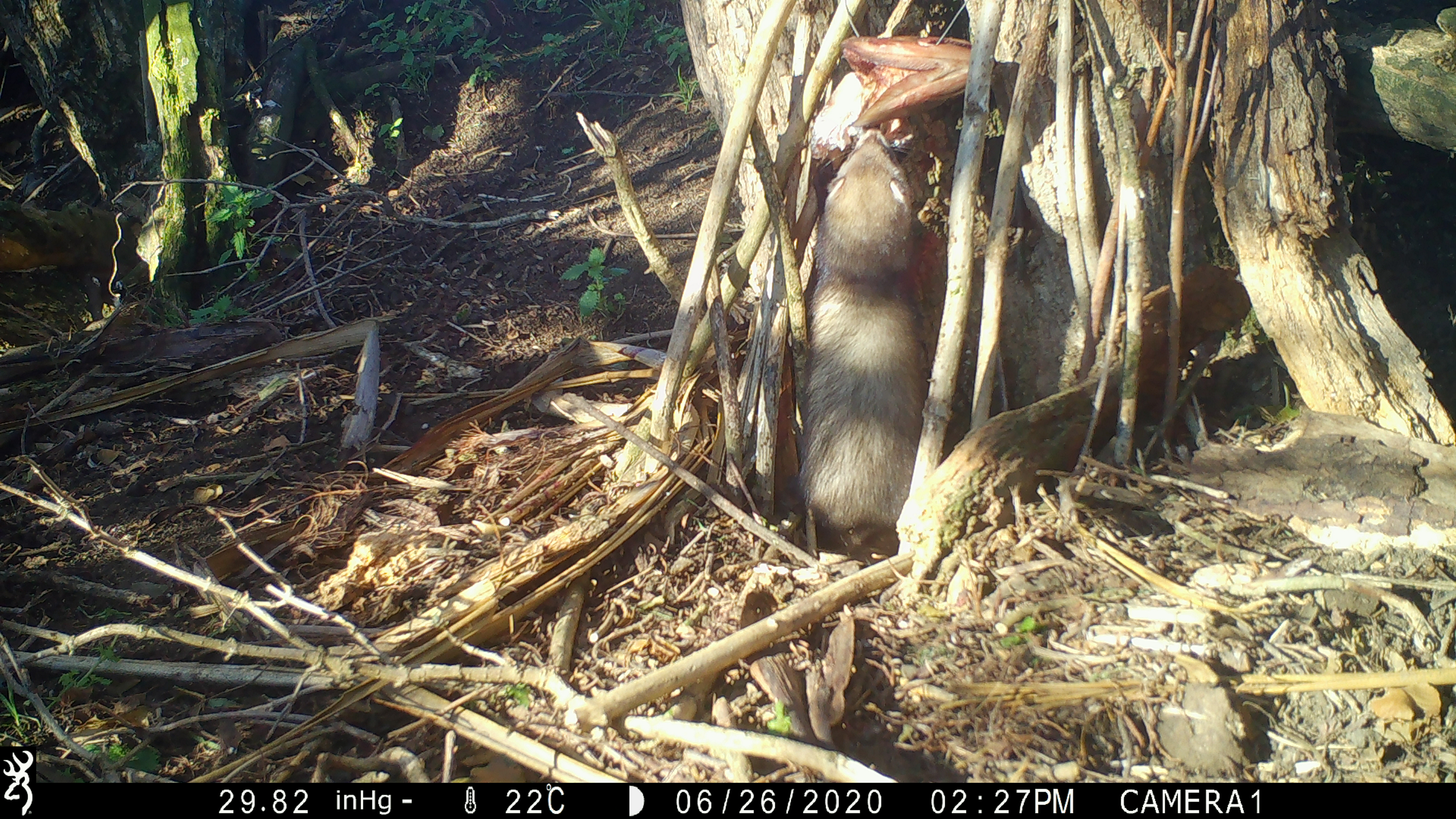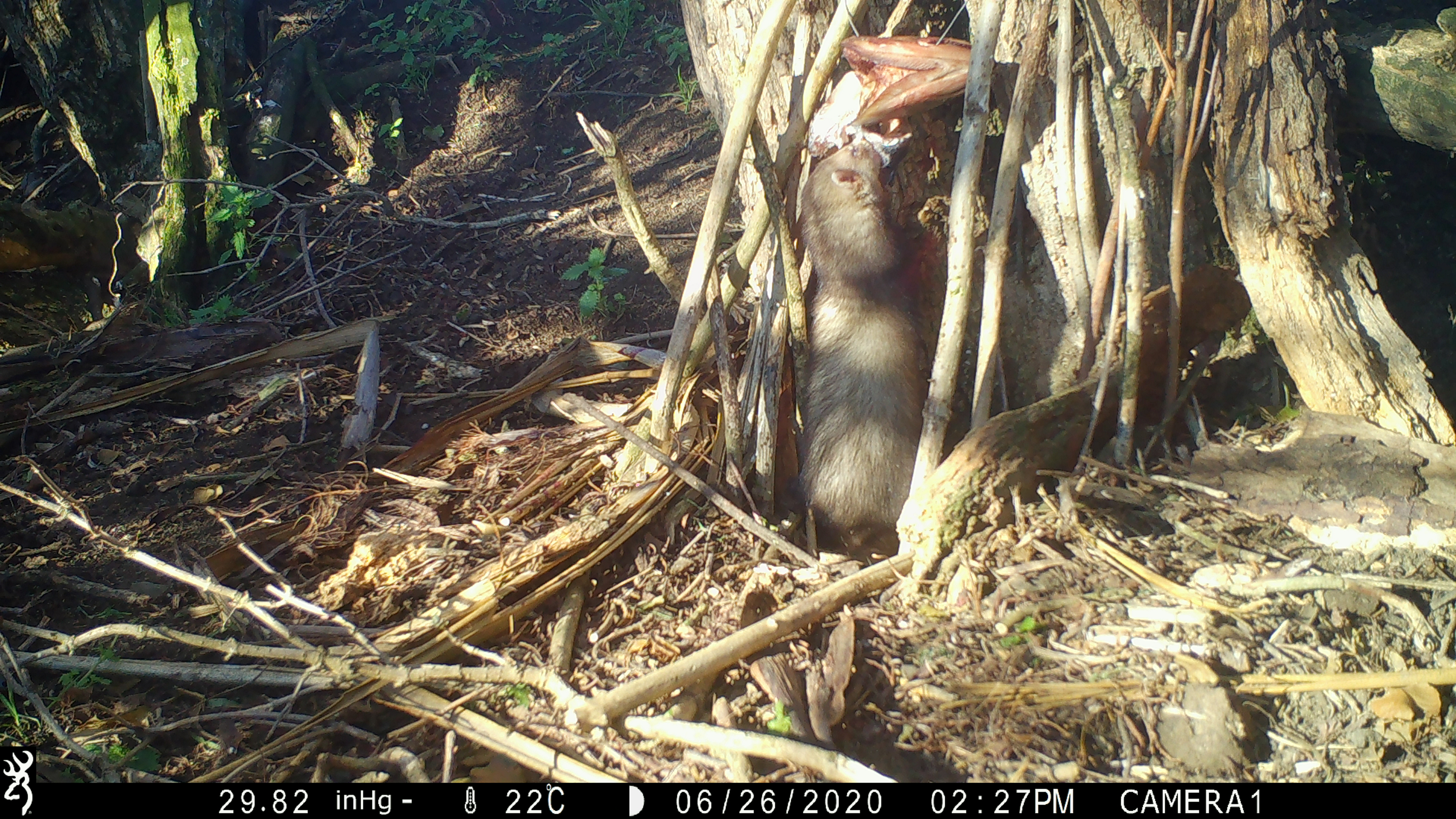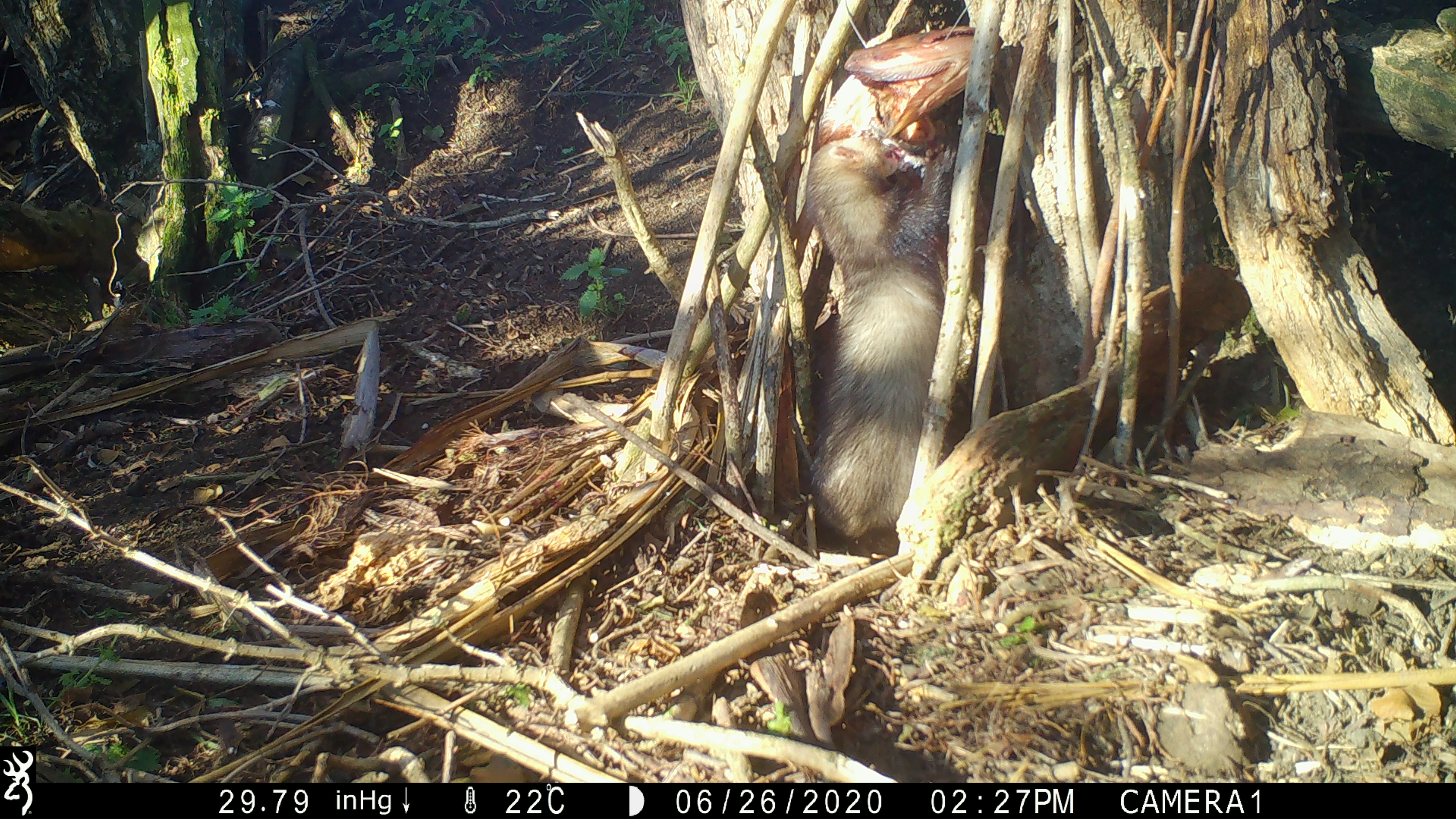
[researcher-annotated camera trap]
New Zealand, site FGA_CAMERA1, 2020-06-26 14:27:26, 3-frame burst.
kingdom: Animalia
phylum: Chordata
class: Mammalia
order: Carnivora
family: Mustelidae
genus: Mustela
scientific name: Mustela furo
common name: ferret